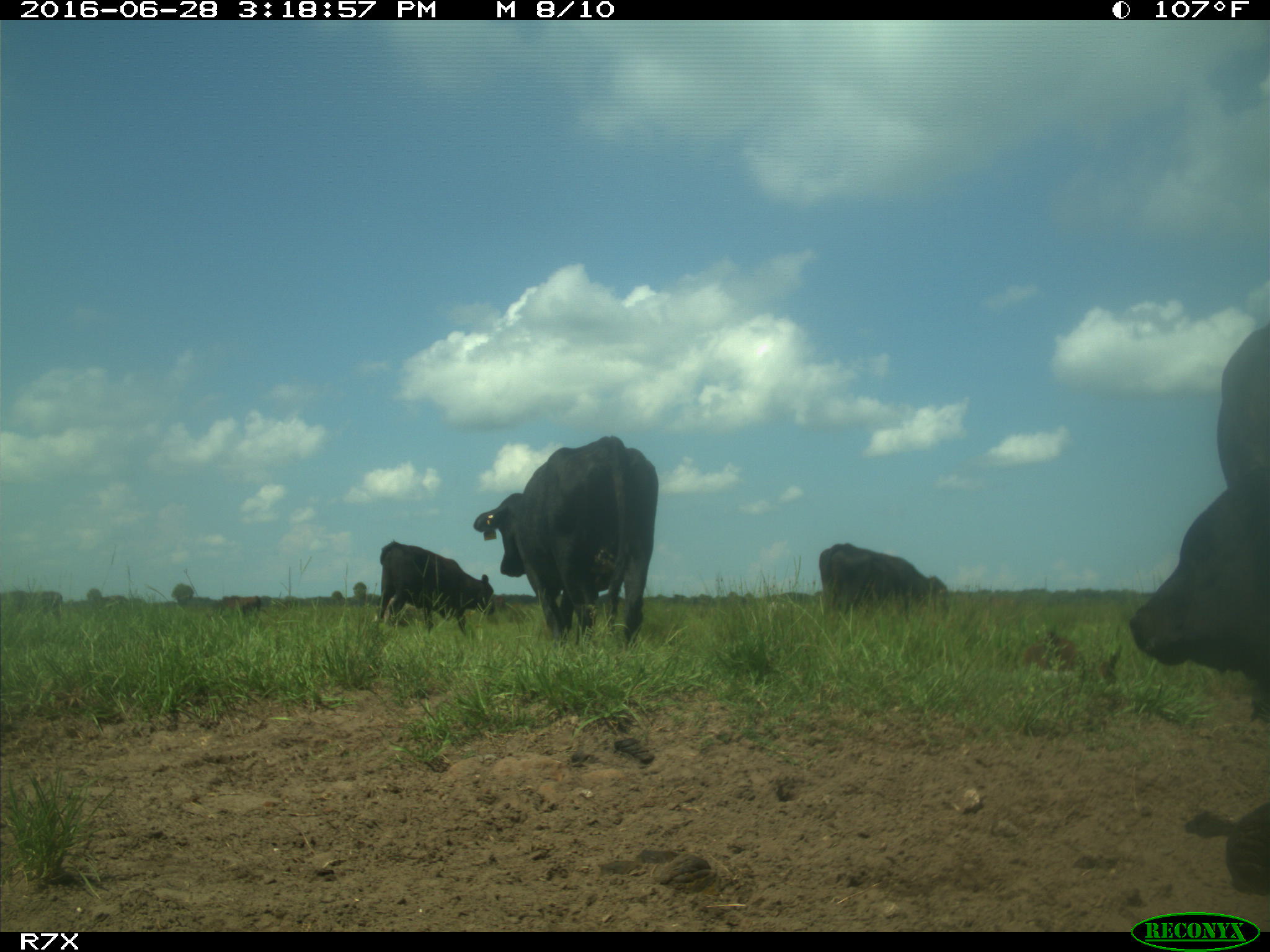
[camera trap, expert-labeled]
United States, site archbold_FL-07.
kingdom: Animalia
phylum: Chordata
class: Mammalia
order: Artiodactyla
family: Bovidae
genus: Bos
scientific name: Bos taurus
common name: domestic cow